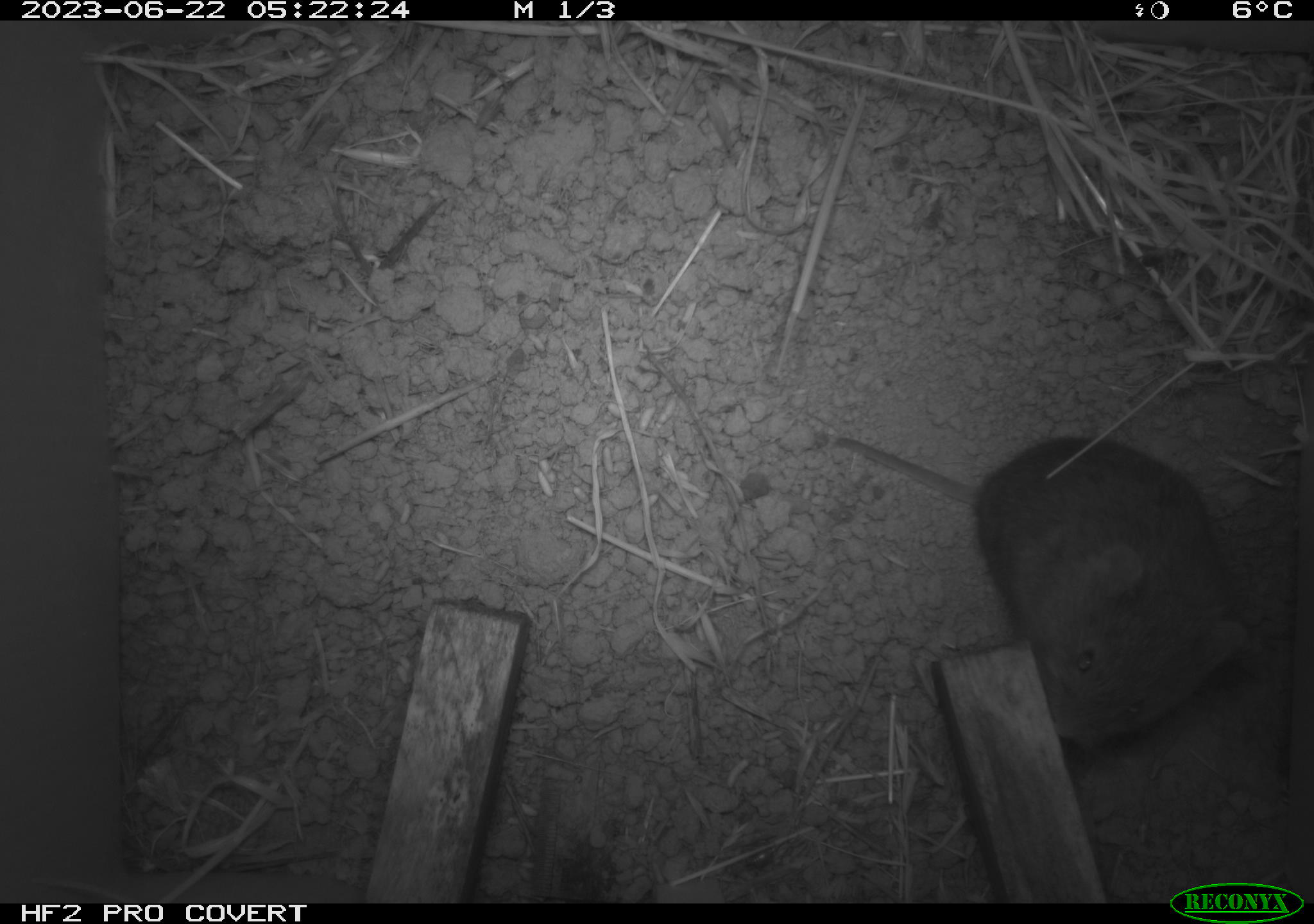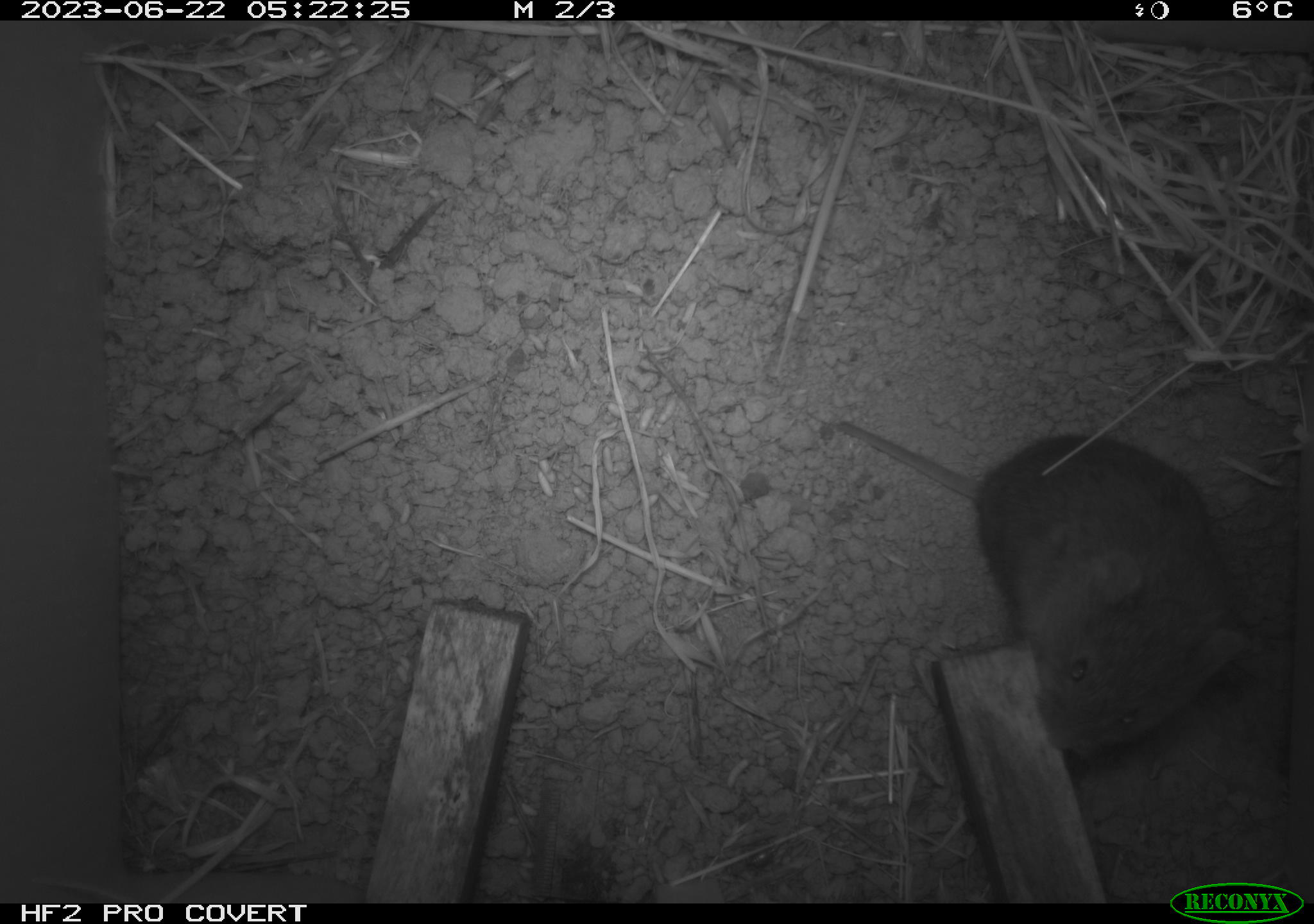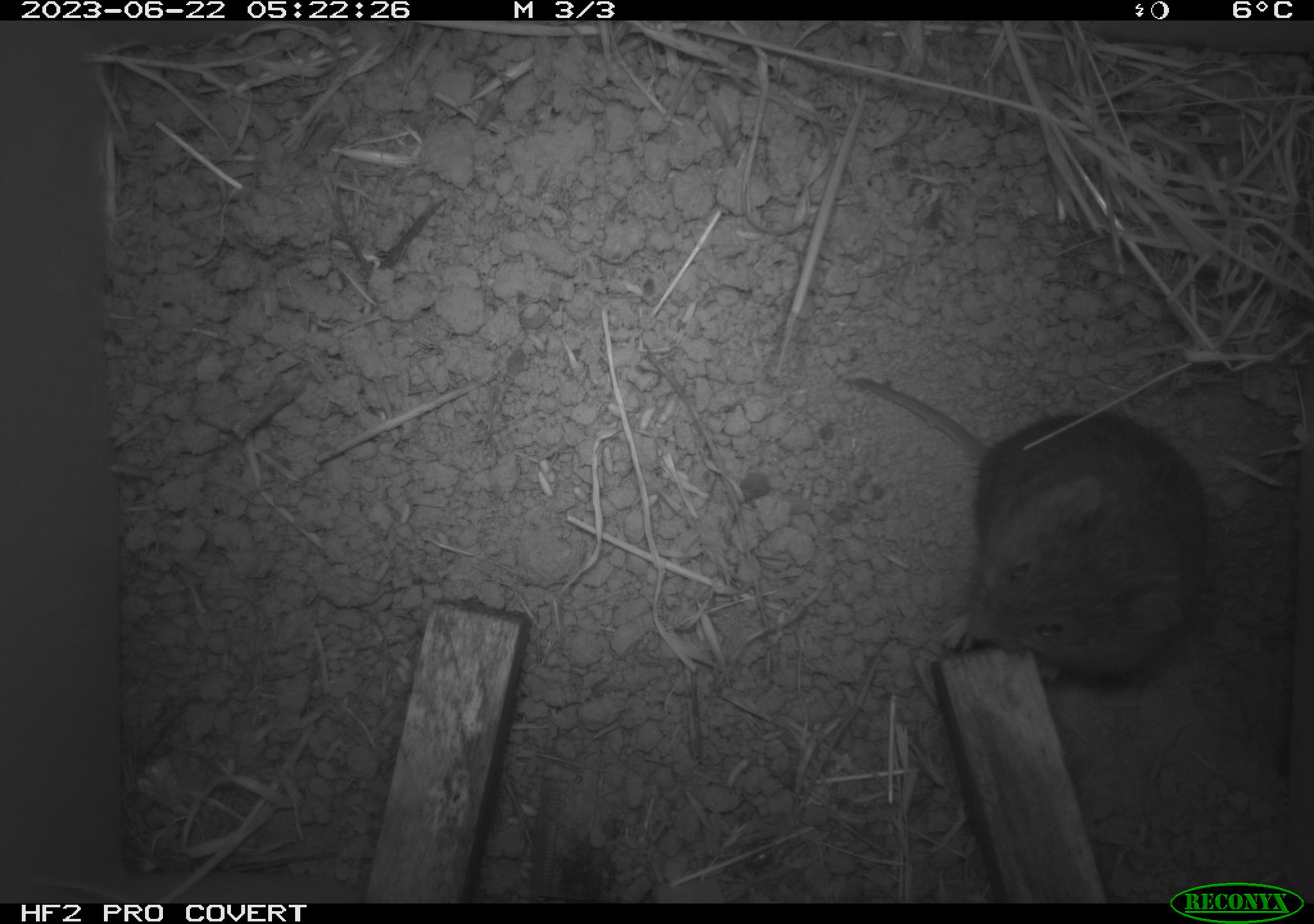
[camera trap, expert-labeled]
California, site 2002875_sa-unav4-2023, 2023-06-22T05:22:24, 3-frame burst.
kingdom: Animalia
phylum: Chordata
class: Mammalia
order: Rodentia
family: Cricetidae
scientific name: Arvicolinae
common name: voles, lemmings, and muskrats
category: arvicolinae subfamily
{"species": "arvicolinae subfamily (voles, lemmings, and muskrats) (Arvicolinae)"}